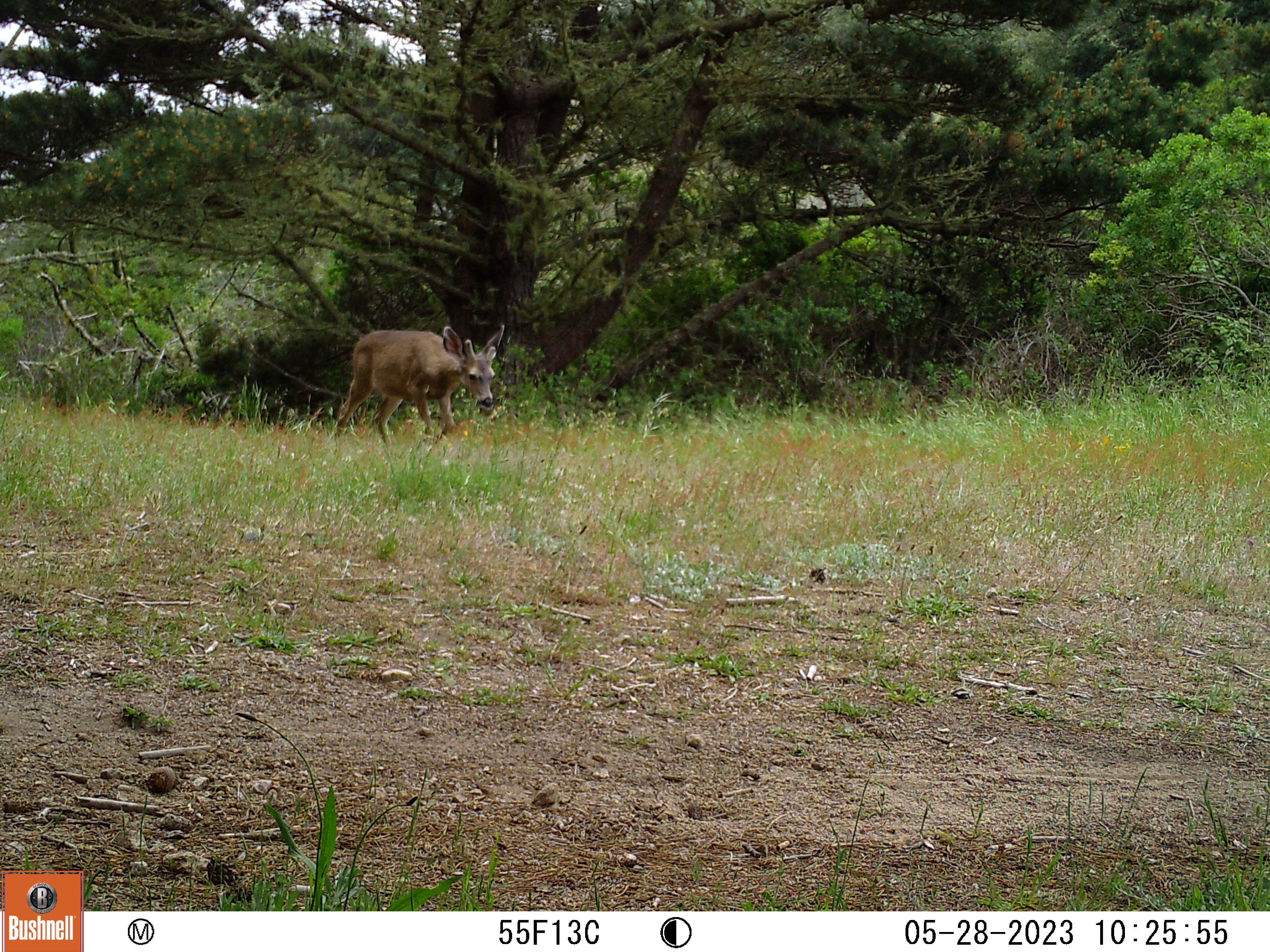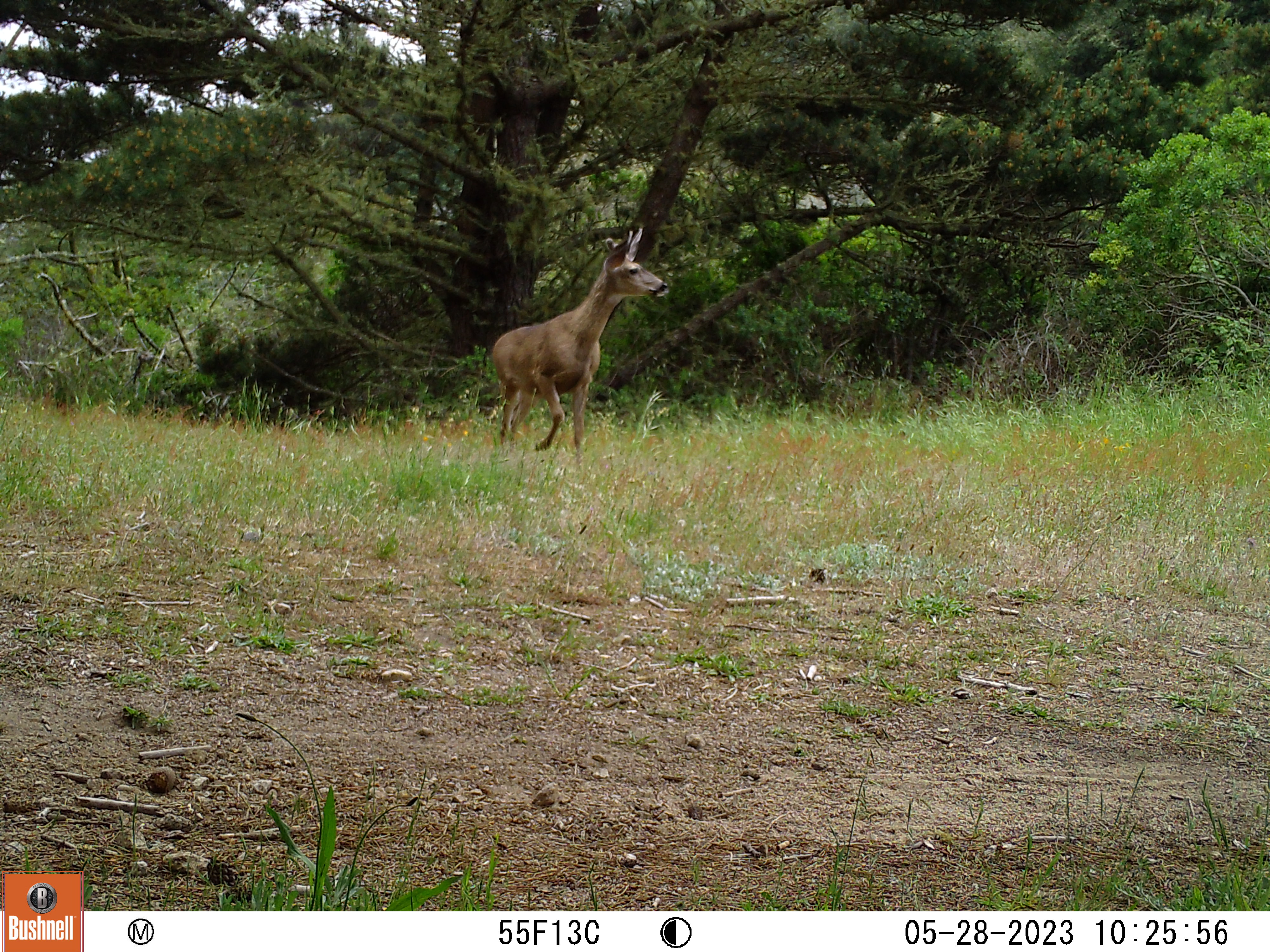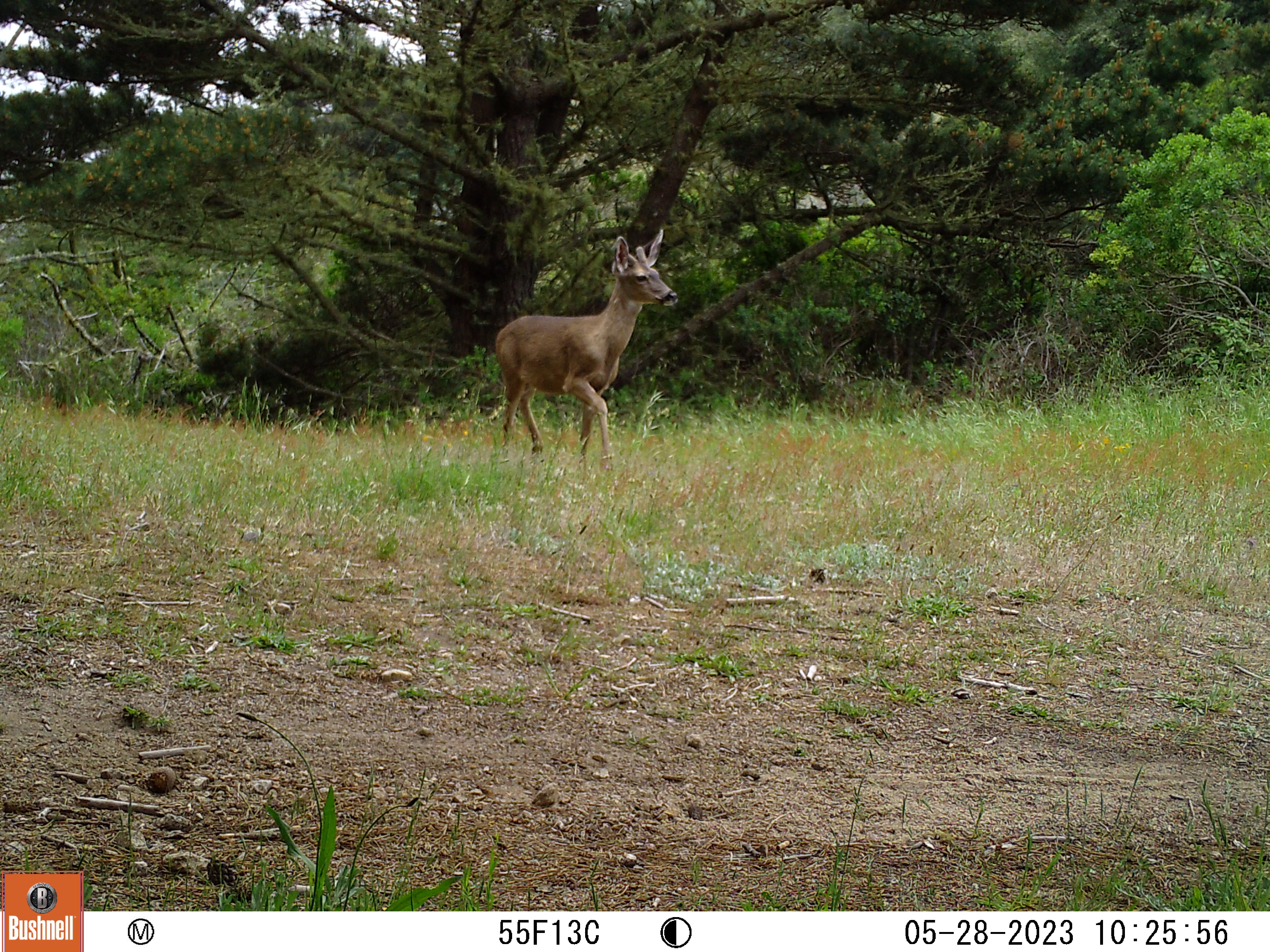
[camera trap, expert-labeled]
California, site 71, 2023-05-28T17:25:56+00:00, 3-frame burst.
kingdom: Animalia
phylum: Chordata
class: Mammalia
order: Artiodactyla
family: Cervidae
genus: Odocoileus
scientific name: Odocoileus hemionus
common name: mule deer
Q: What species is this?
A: Mule deer (Odocoileus hemionus).